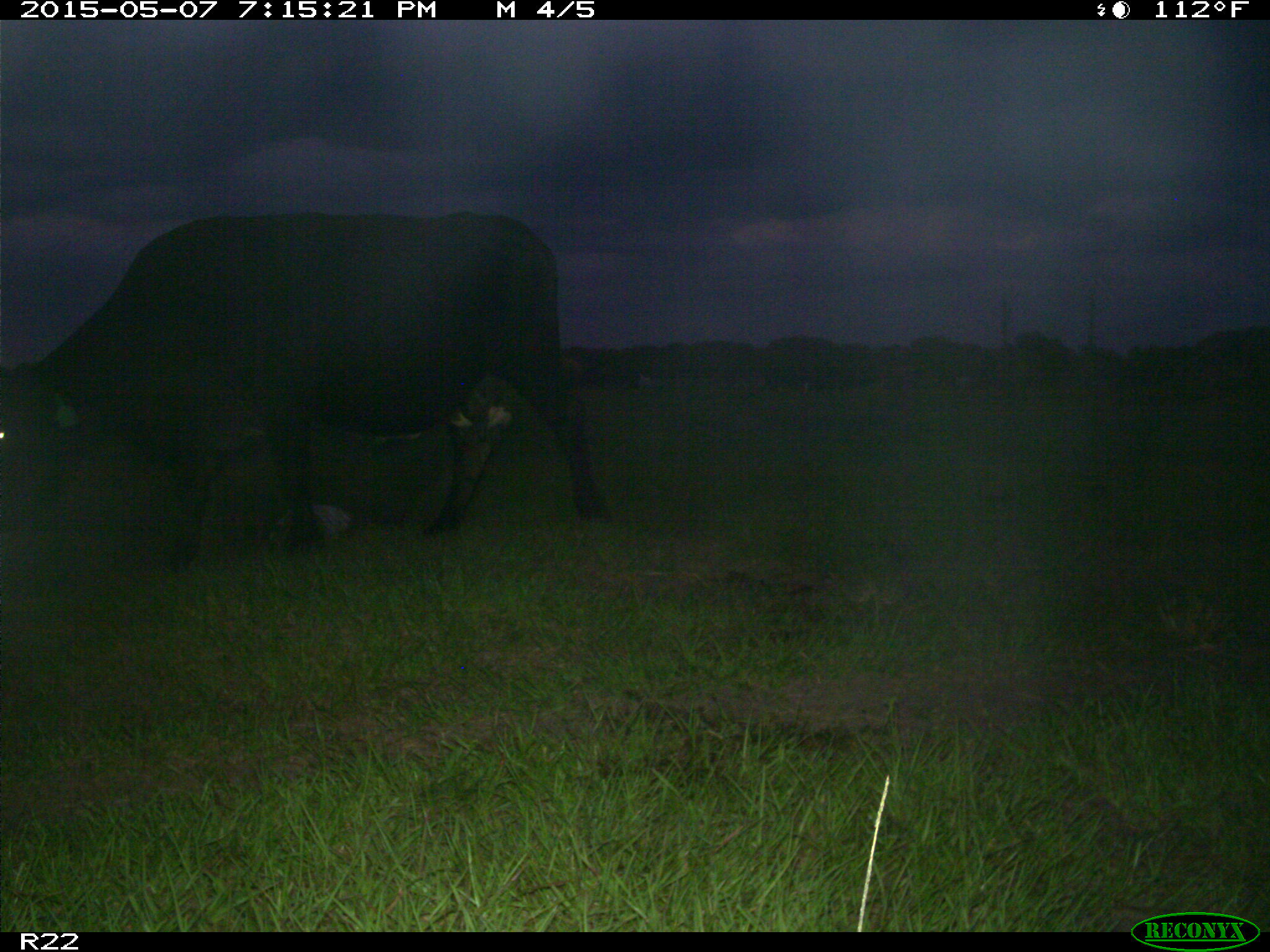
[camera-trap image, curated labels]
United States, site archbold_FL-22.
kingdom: Animalia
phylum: Chordata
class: Mammalia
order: Artiodactyla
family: Bovidae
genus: Bos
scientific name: Bos taurus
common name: domestic cow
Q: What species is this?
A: Bos taurus (domestic cow).